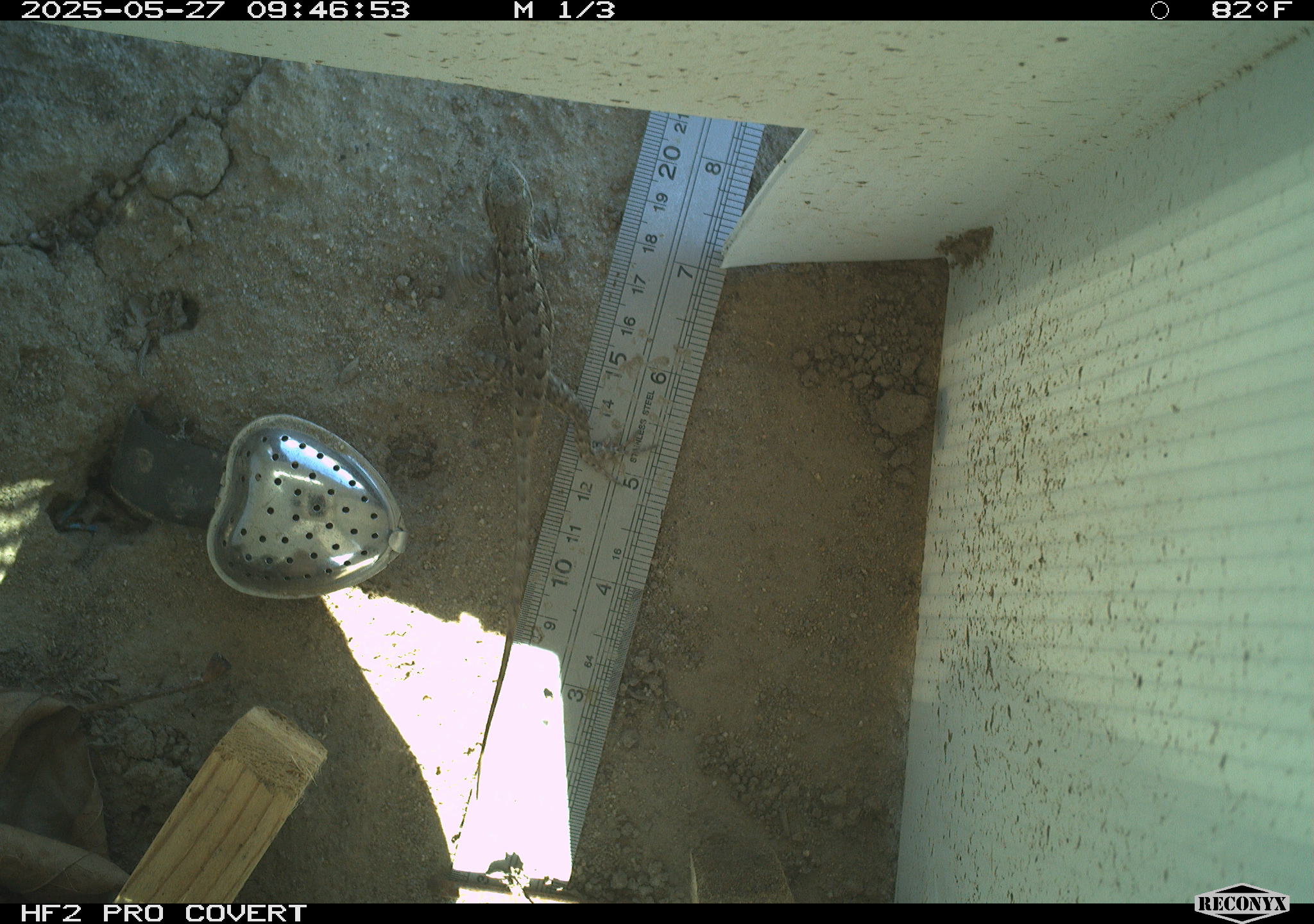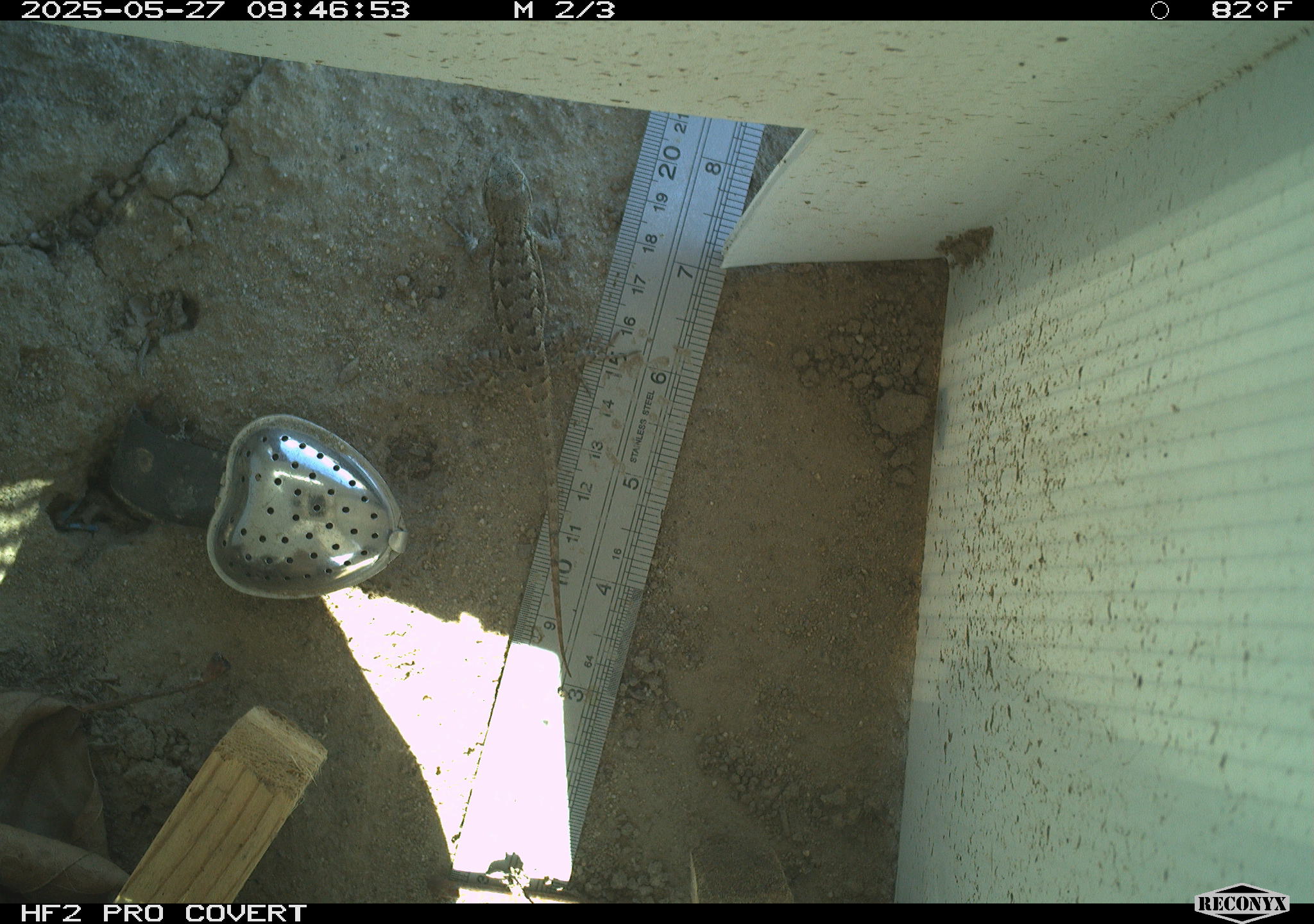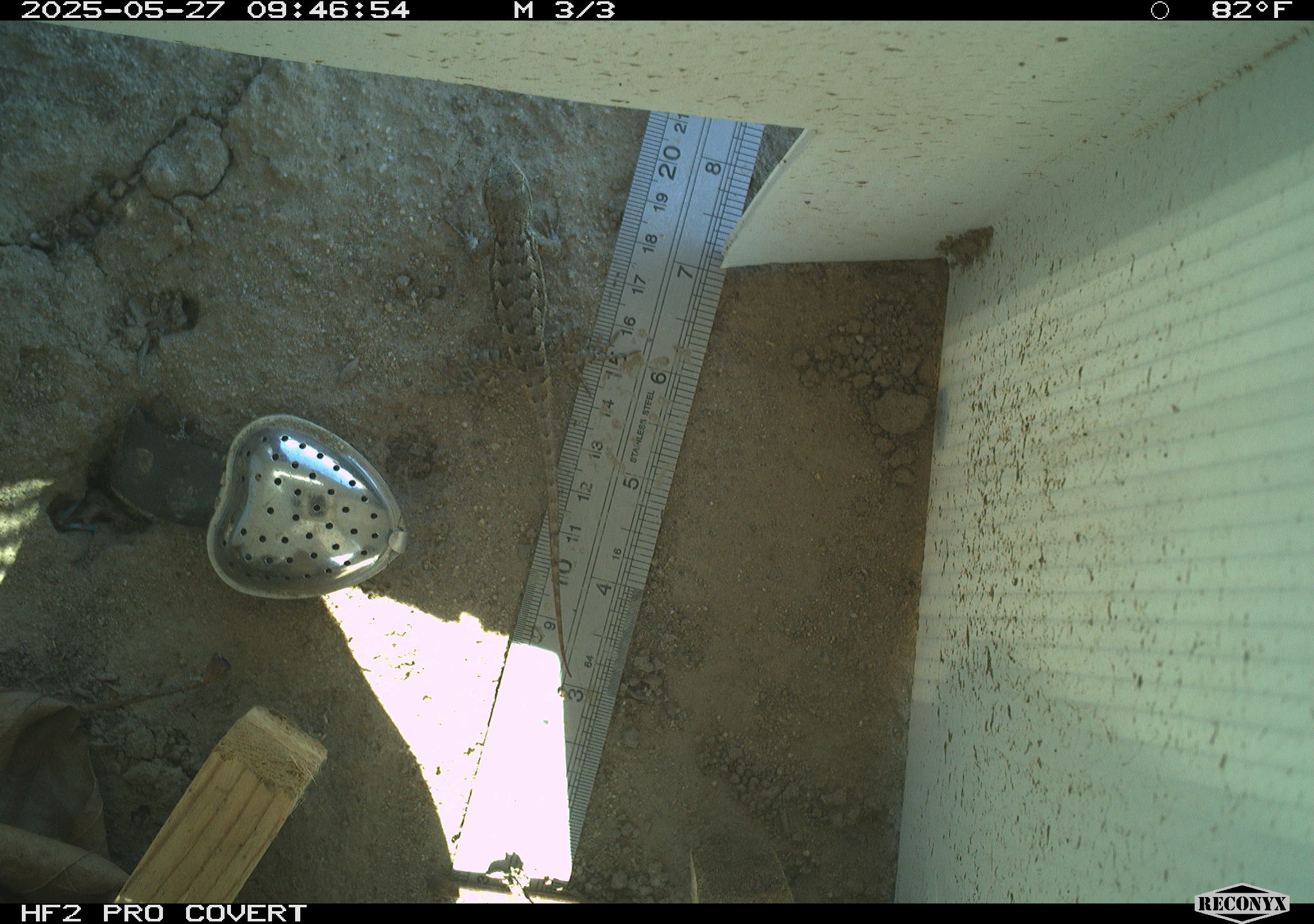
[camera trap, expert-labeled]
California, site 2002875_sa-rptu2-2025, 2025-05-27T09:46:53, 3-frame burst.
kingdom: Animalia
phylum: Chordata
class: Reptilia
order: Squamata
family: Phrynosomatidae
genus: Sceloporus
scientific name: Sceloporus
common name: spiny lizards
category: sceloporus species